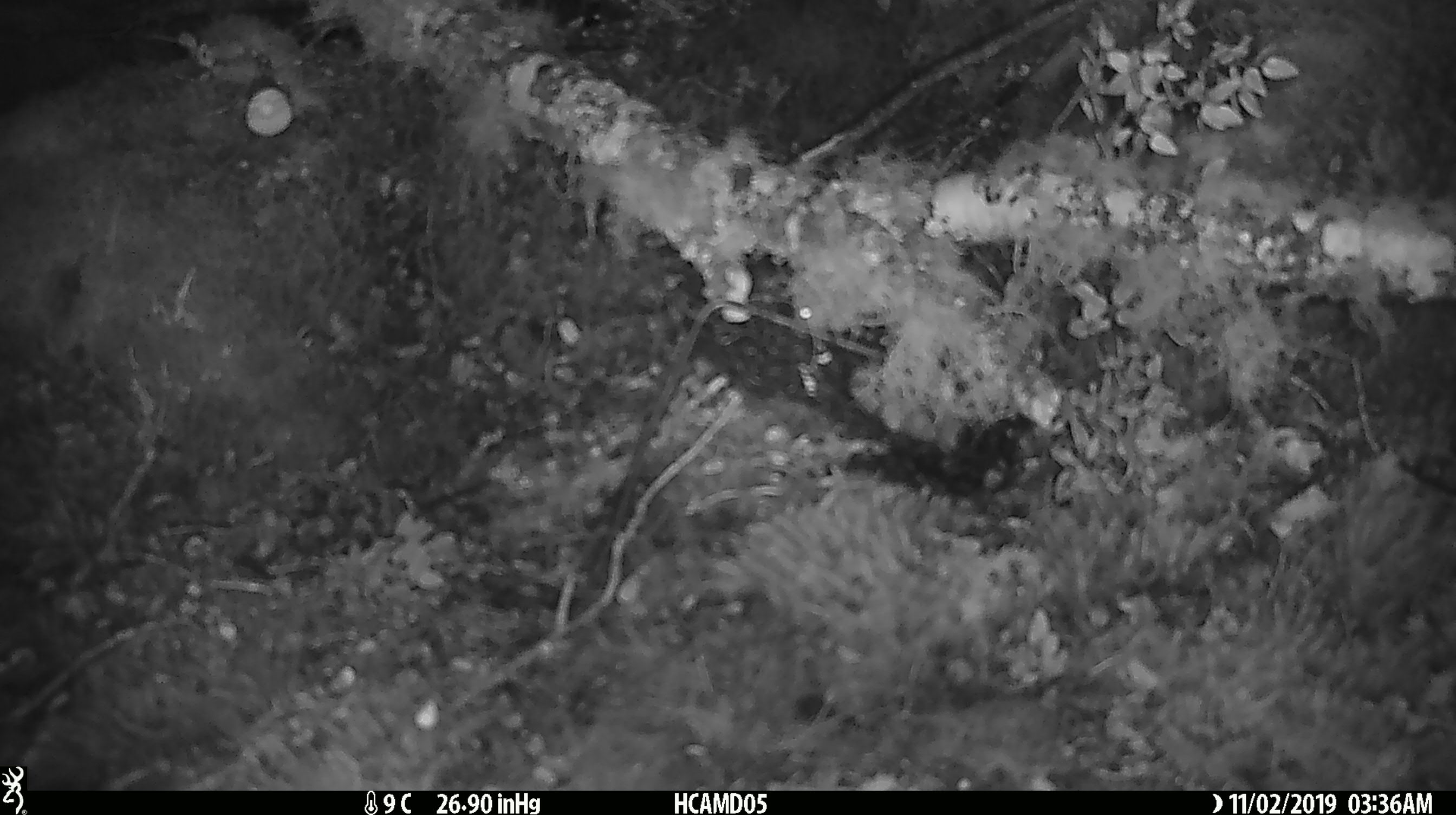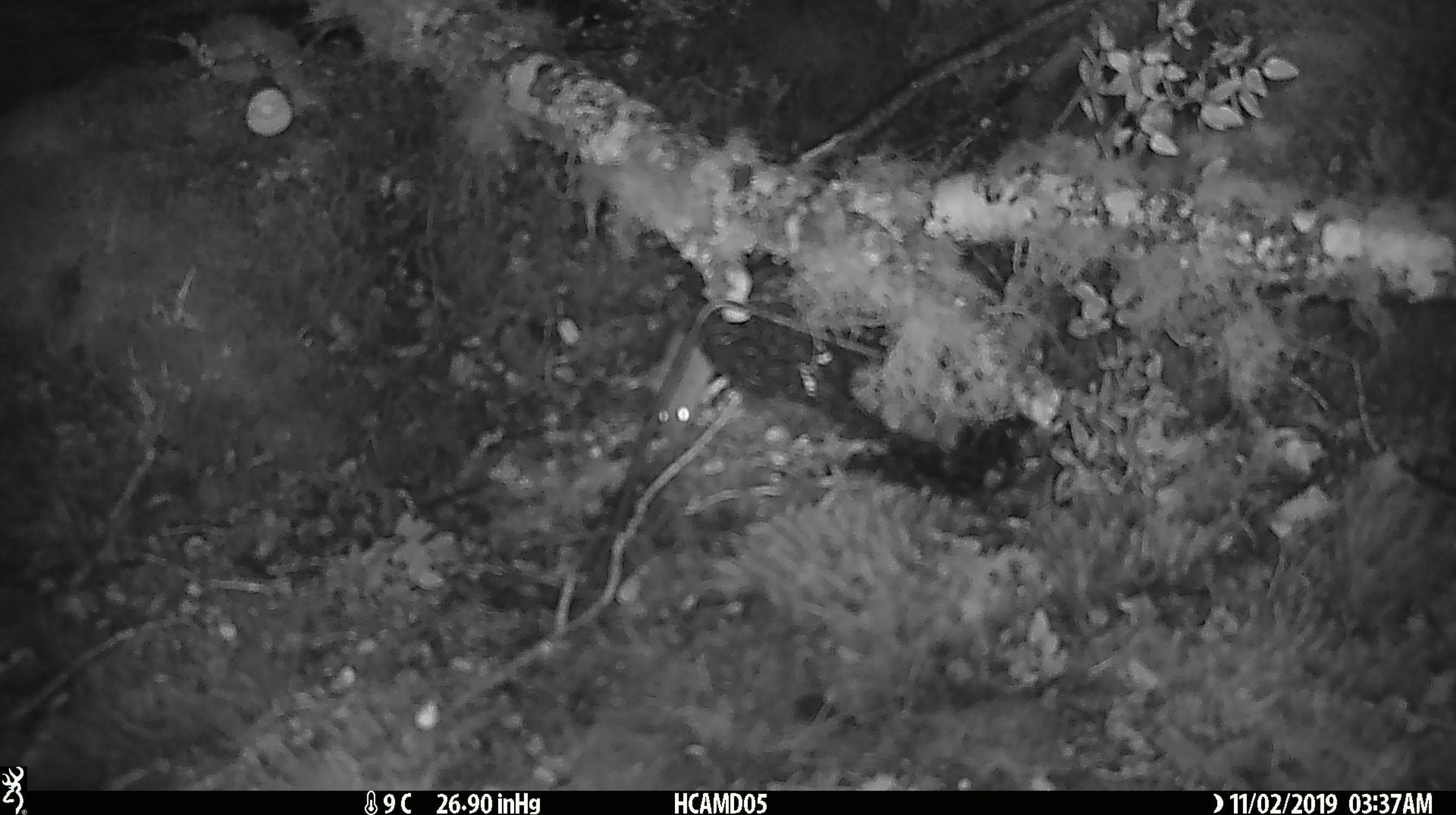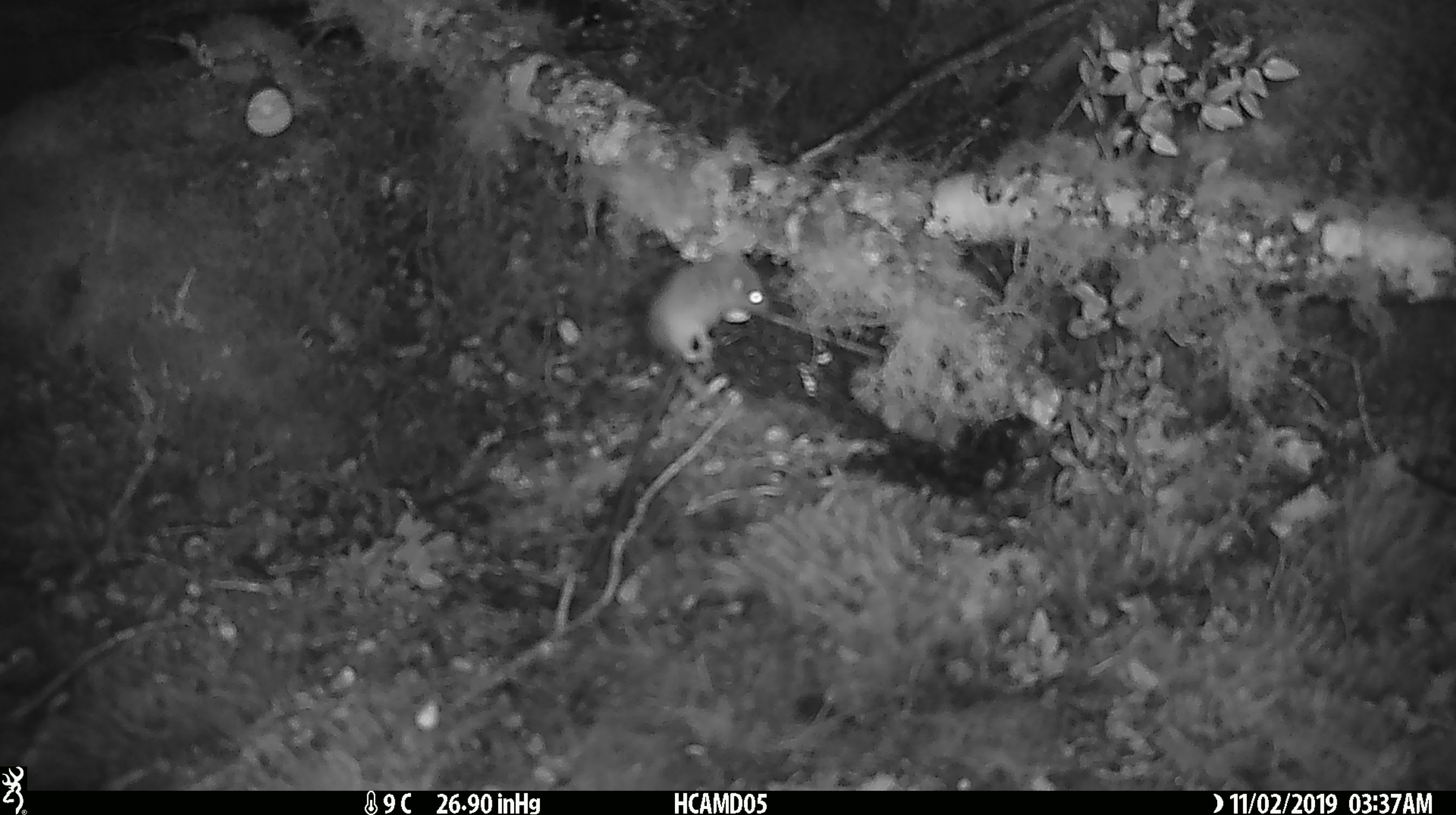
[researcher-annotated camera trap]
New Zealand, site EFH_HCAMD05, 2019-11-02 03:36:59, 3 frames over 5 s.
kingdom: Animalia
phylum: Chordata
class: Mammalia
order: Rodentia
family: Muridae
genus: Mus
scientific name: Mus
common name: mouse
Mouse (Mus).